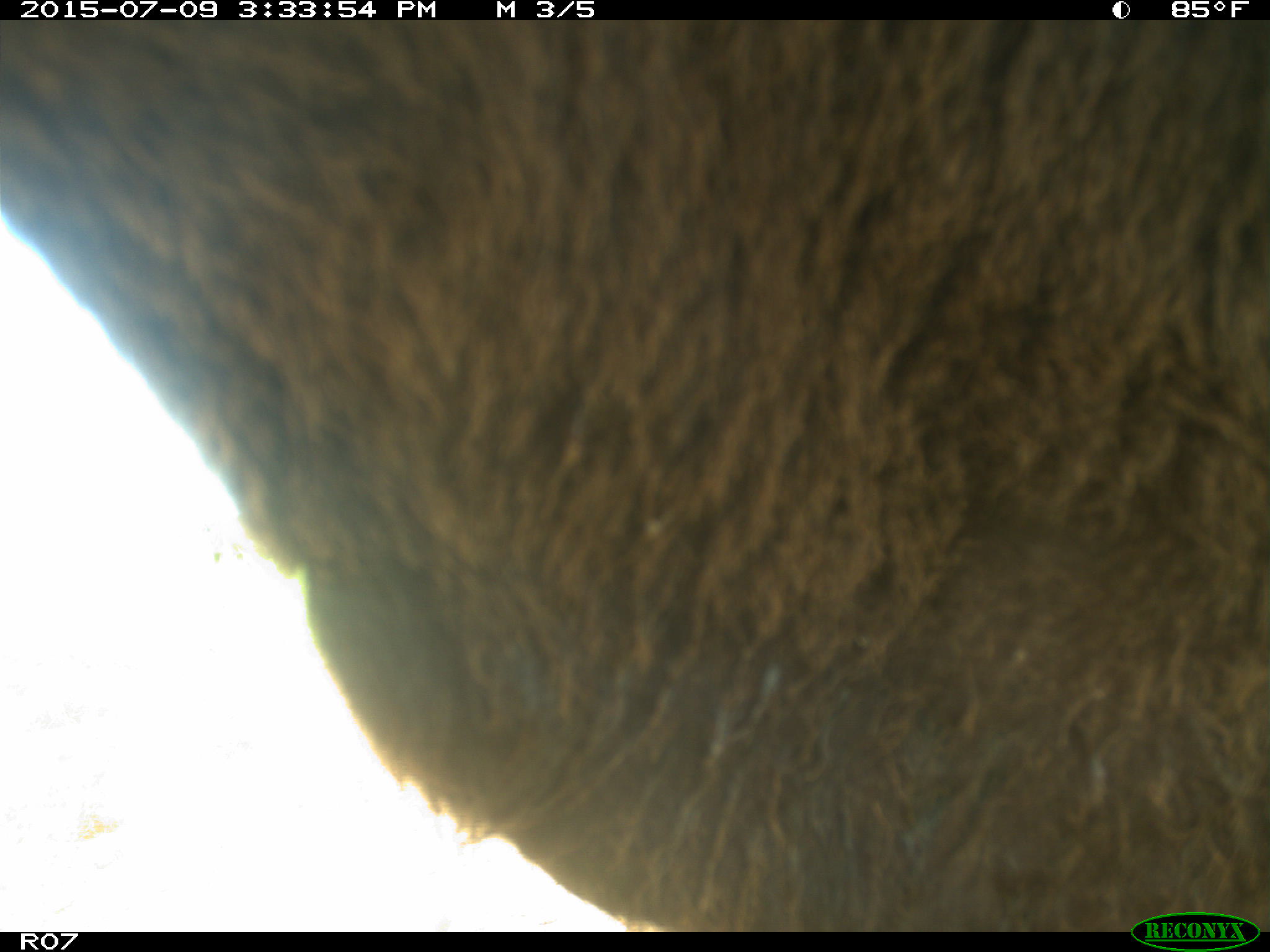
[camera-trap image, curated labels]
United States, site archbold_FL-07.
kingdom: Animalia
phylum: Chordata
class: Mammalia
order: Artiodactyla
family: Bovidae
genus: Bos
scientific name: Bos taurus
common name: domestic cow